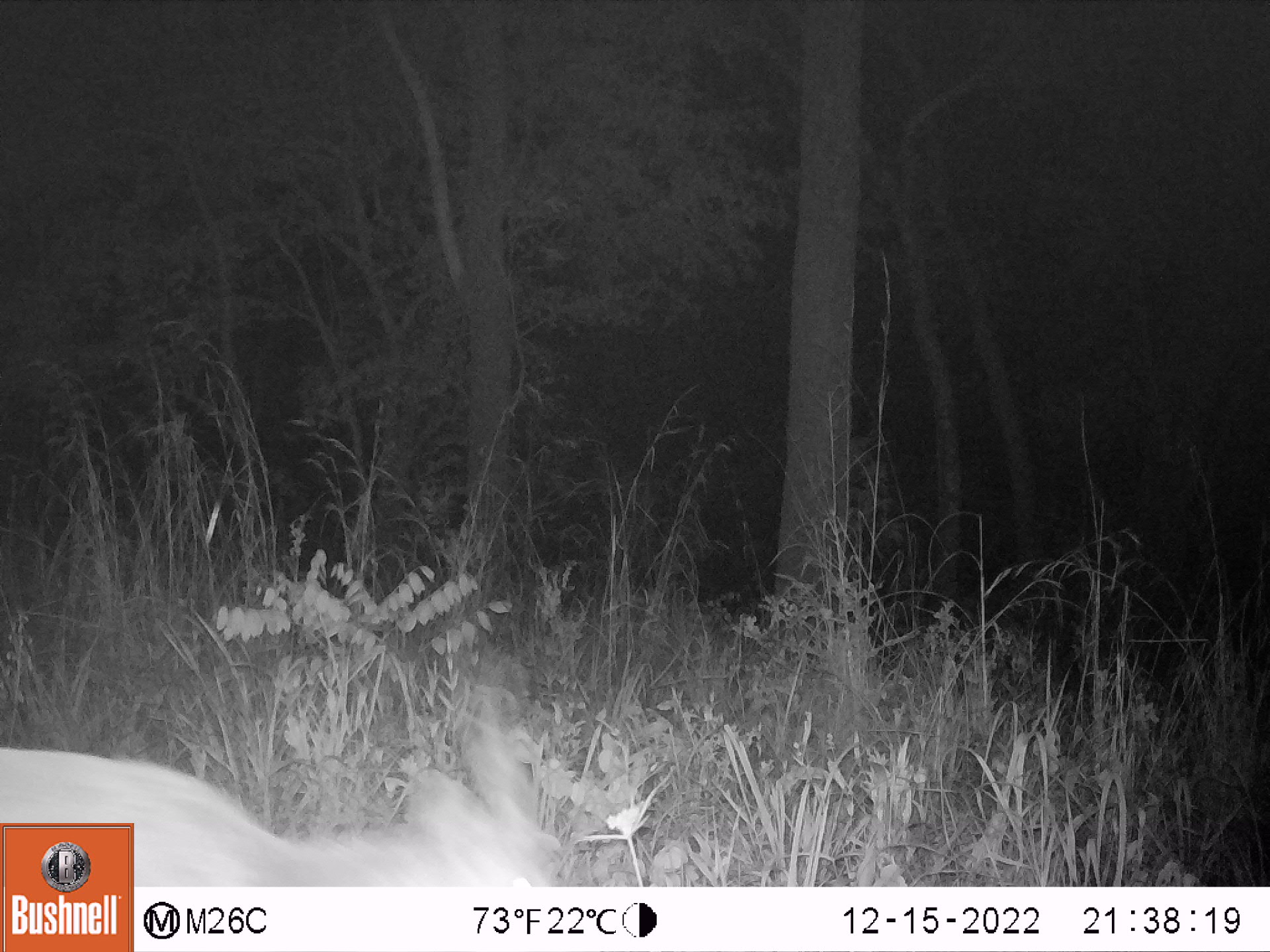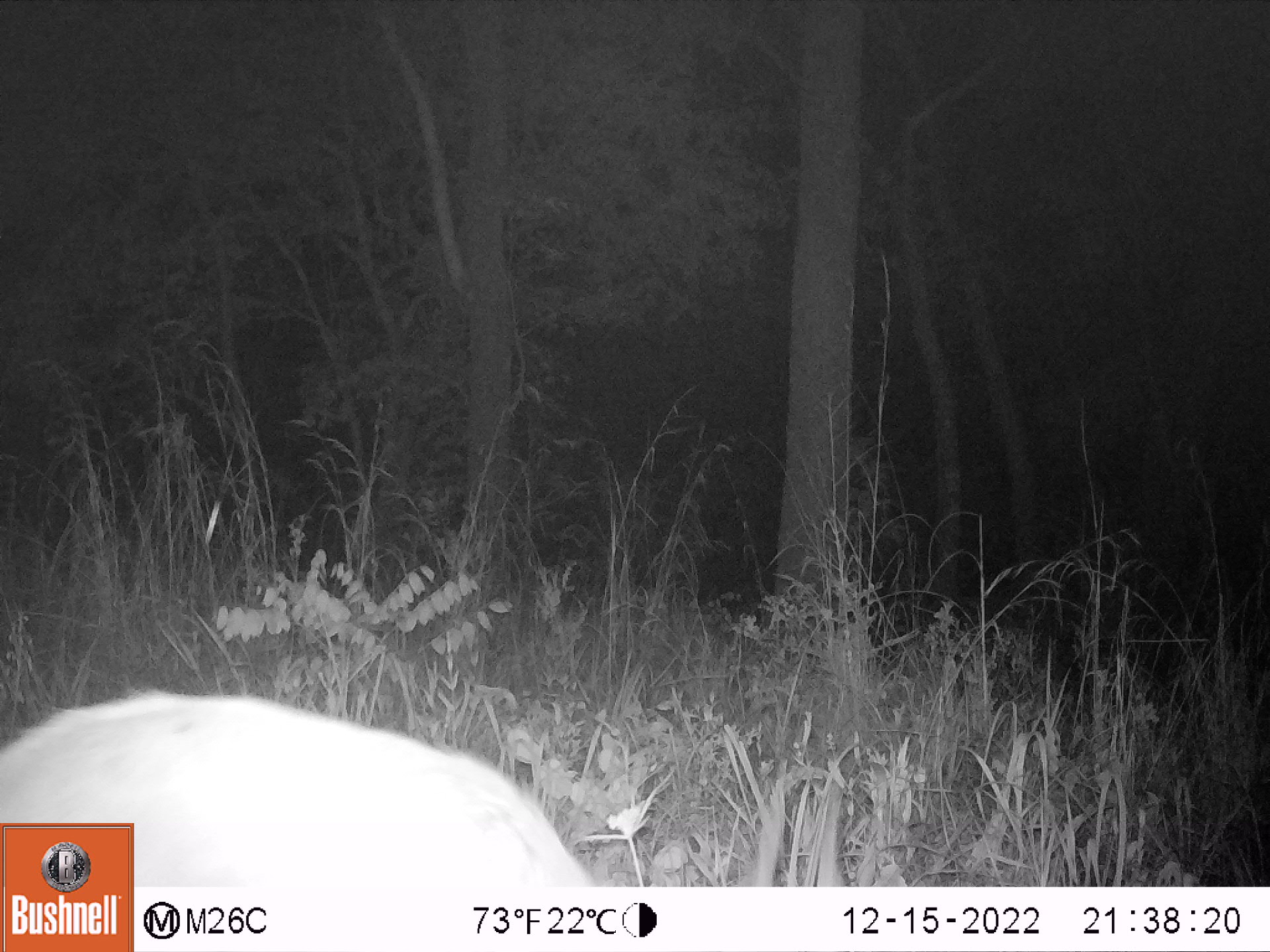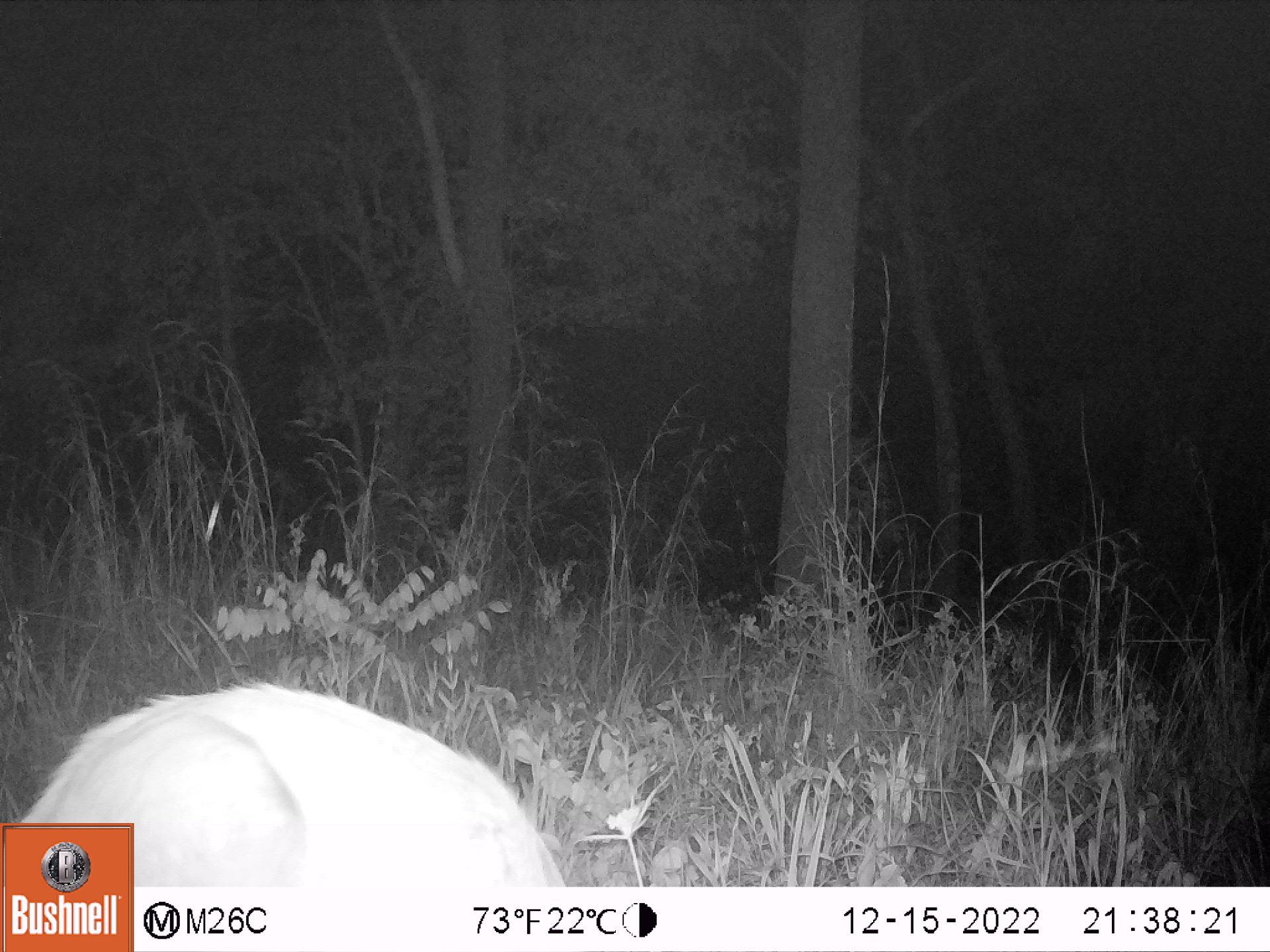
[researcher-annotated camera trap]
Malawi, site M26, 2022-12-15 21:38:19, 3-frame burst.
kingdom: Animalia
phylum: Chordata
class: Mammalia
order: Artiodactyla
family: Bovidae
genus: Tragelaphus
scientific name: Tragelaphus sylvaticus sylvaticus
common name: cape bushbuck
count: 1